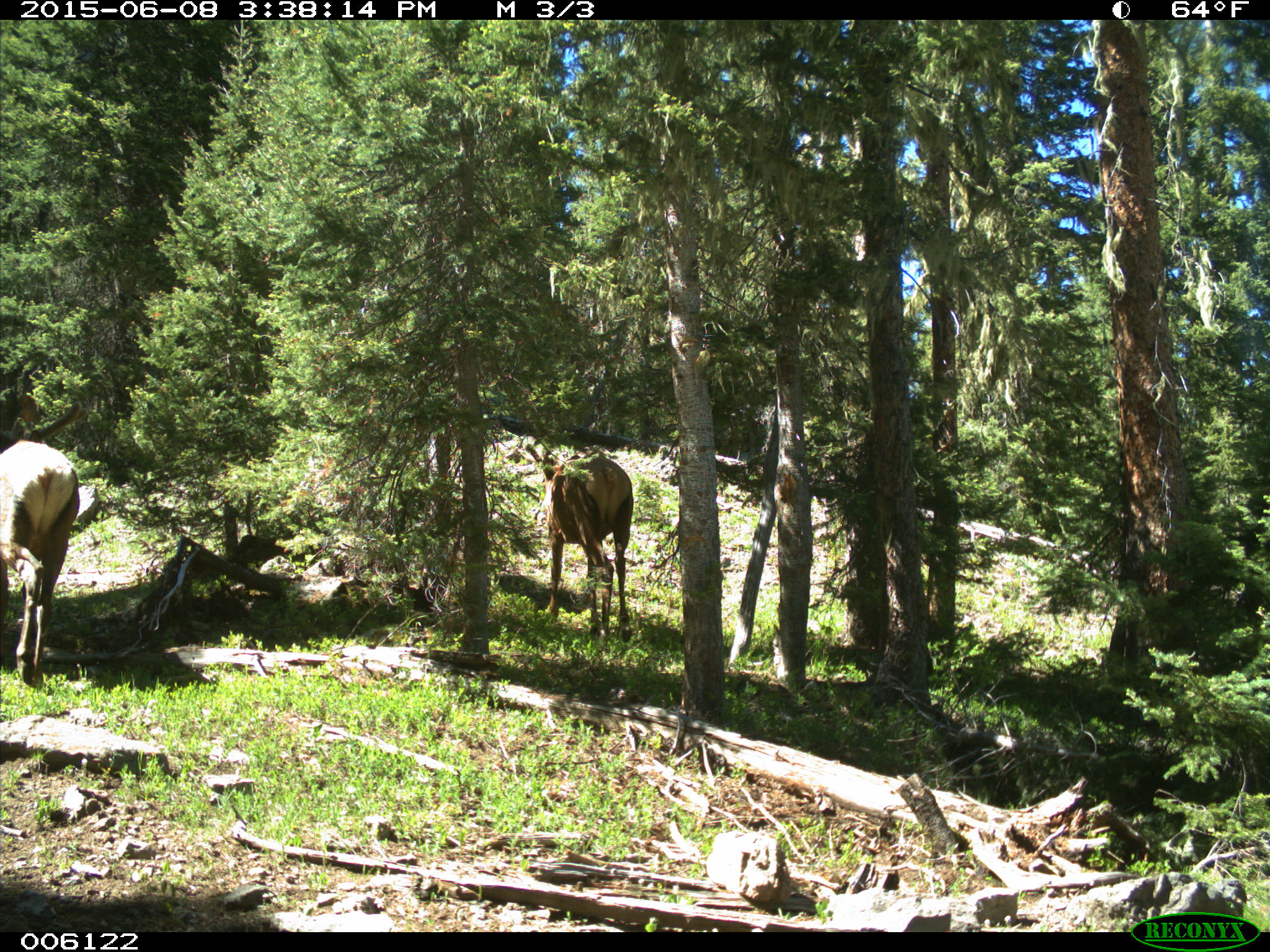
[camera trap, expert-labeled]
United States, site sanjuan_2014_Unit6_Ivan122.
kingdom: Animalia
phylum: Chordata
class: Mammalia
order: Artiodactyla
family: Cervidae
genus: Cervus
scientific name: Cervus elaphus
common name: red deer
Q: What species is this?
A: Cervus elaphus (red deer).